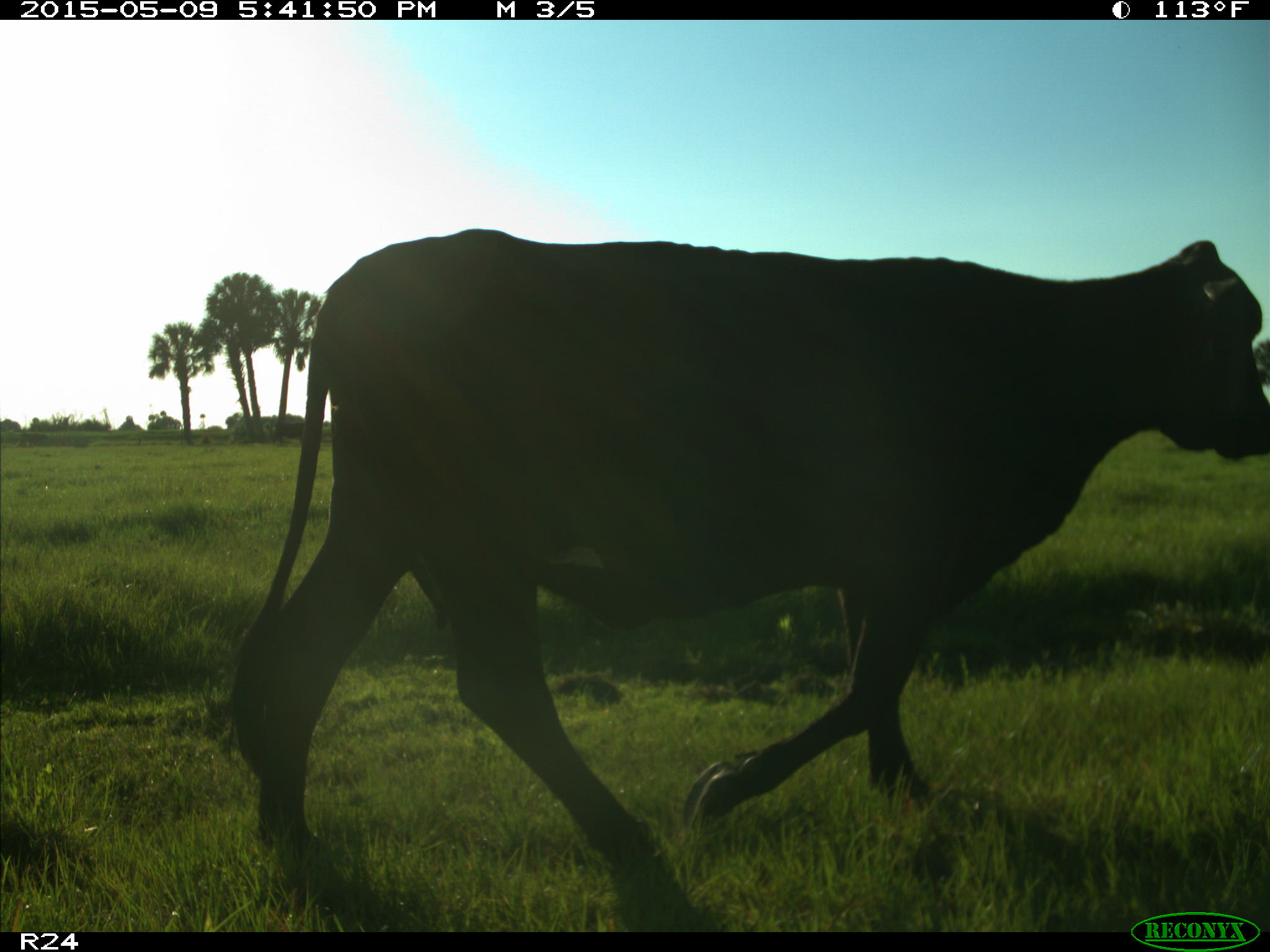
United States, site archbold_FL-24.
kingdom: Animalia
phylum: Chordata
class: Mammalia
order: Artiodactyla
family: Bovidae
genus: Bos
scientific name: Bos taurus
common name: domestic cow